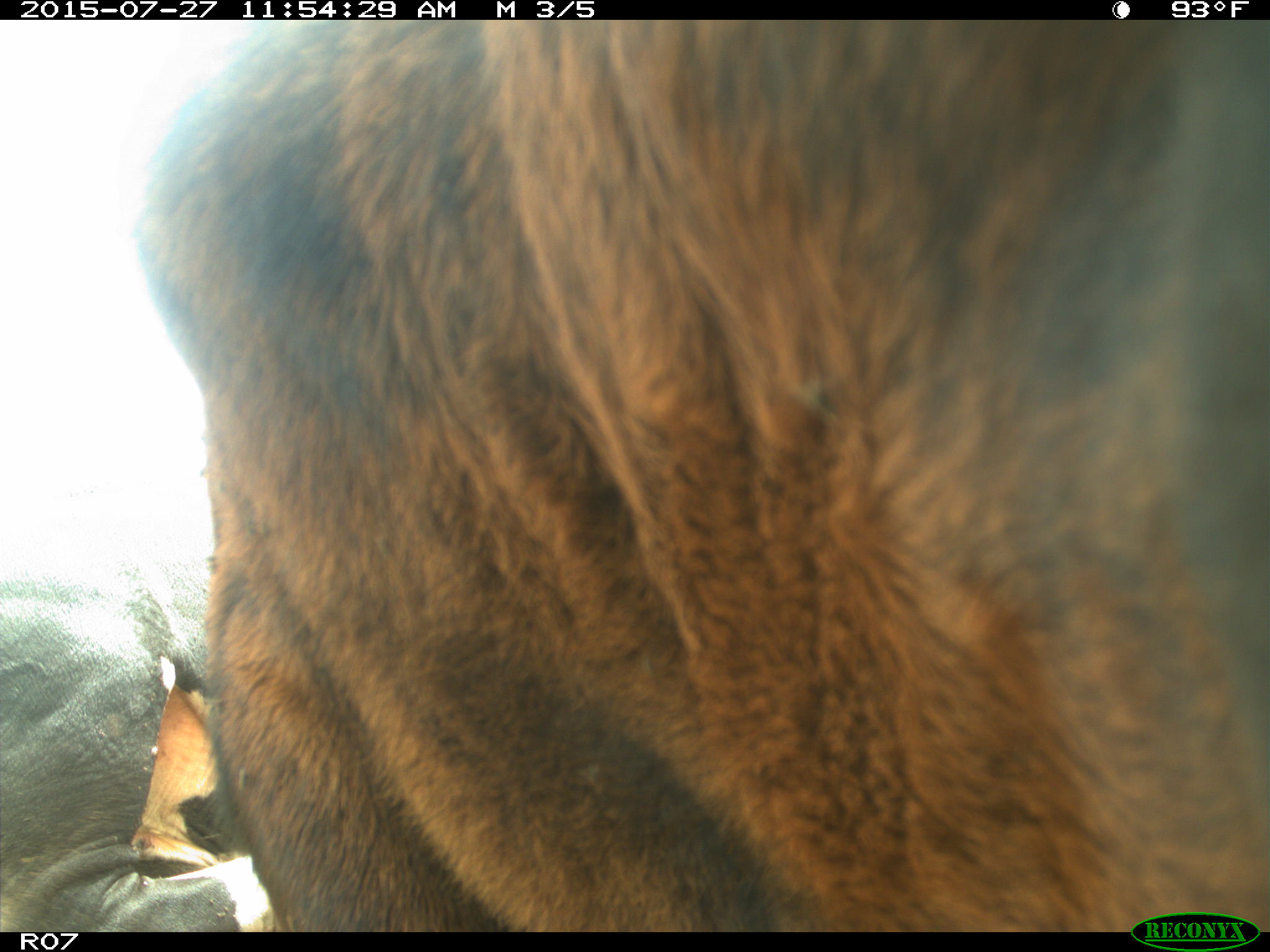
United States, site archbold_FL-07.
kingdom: Animalia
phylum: Chordata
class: Mammalia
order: Artiodactyla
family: Bovidae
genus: Bos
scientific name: Bos taurus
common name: domestic cow